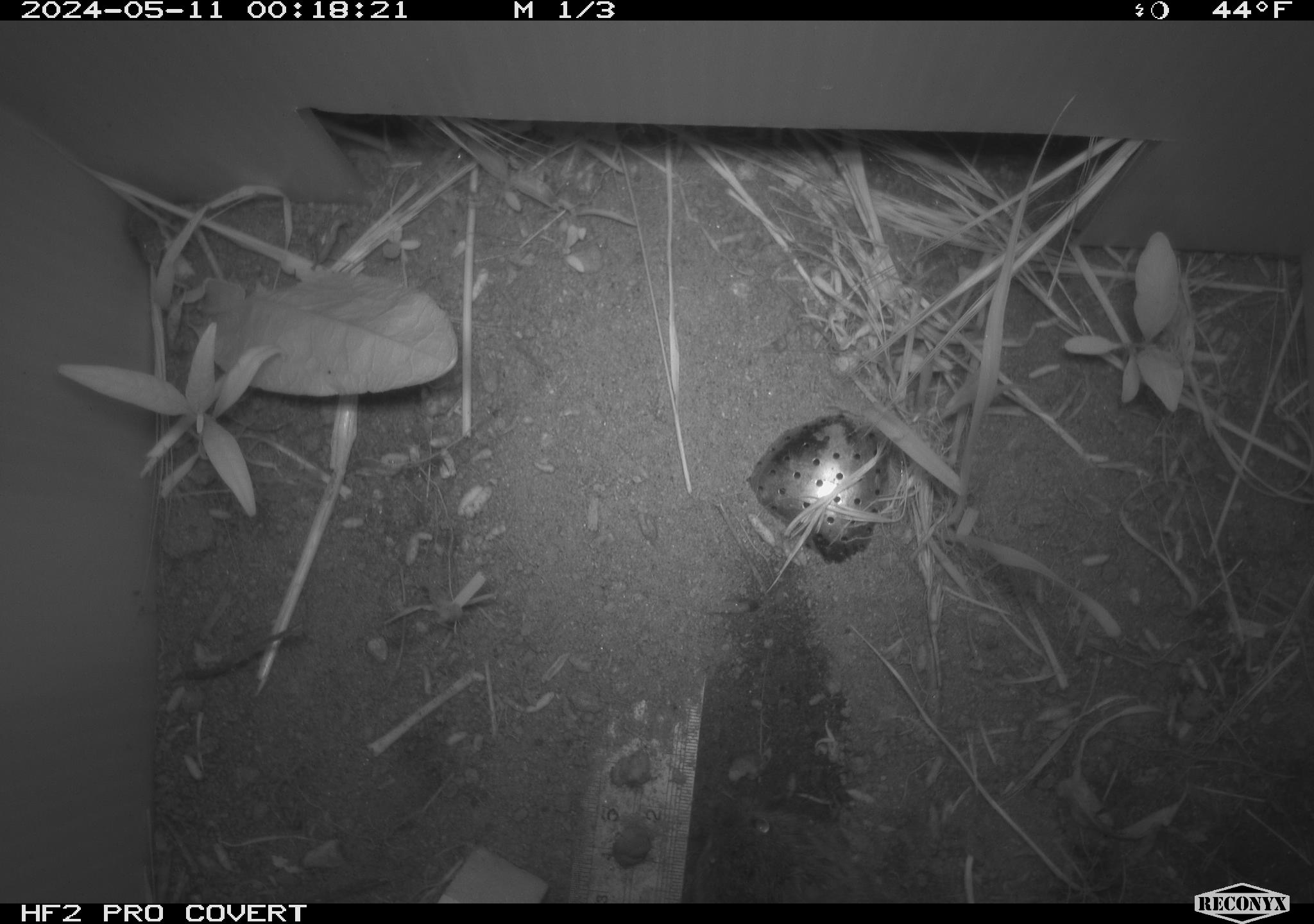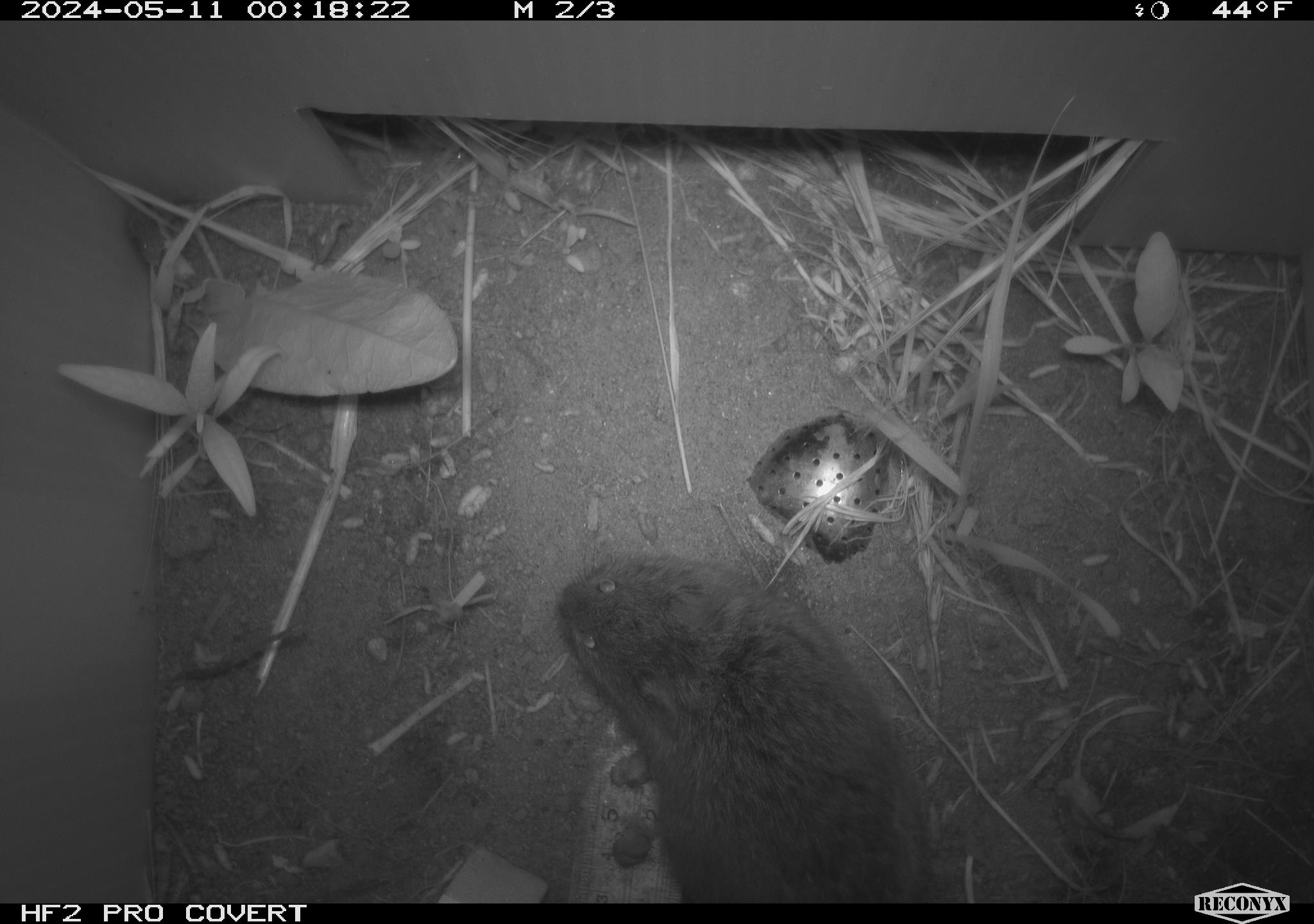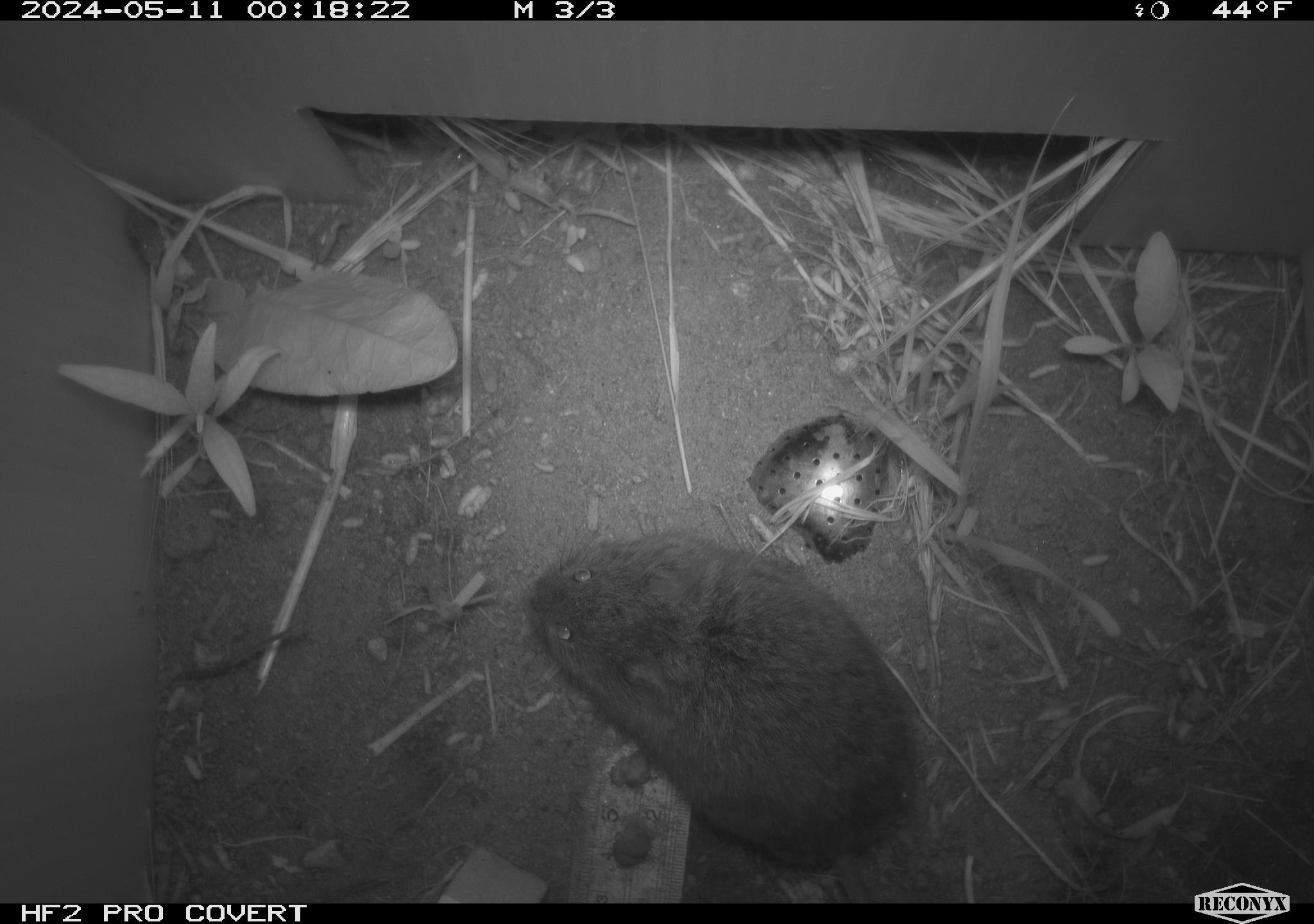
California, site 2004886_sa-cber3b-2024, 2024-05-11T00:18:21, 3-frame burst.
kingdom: Animalia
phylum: Chordata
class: Mammalia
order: Rodentia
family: Cricetidae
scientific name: Arvicolinae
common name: voles, lemmings, and muskrats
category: arvicolinae subfamily